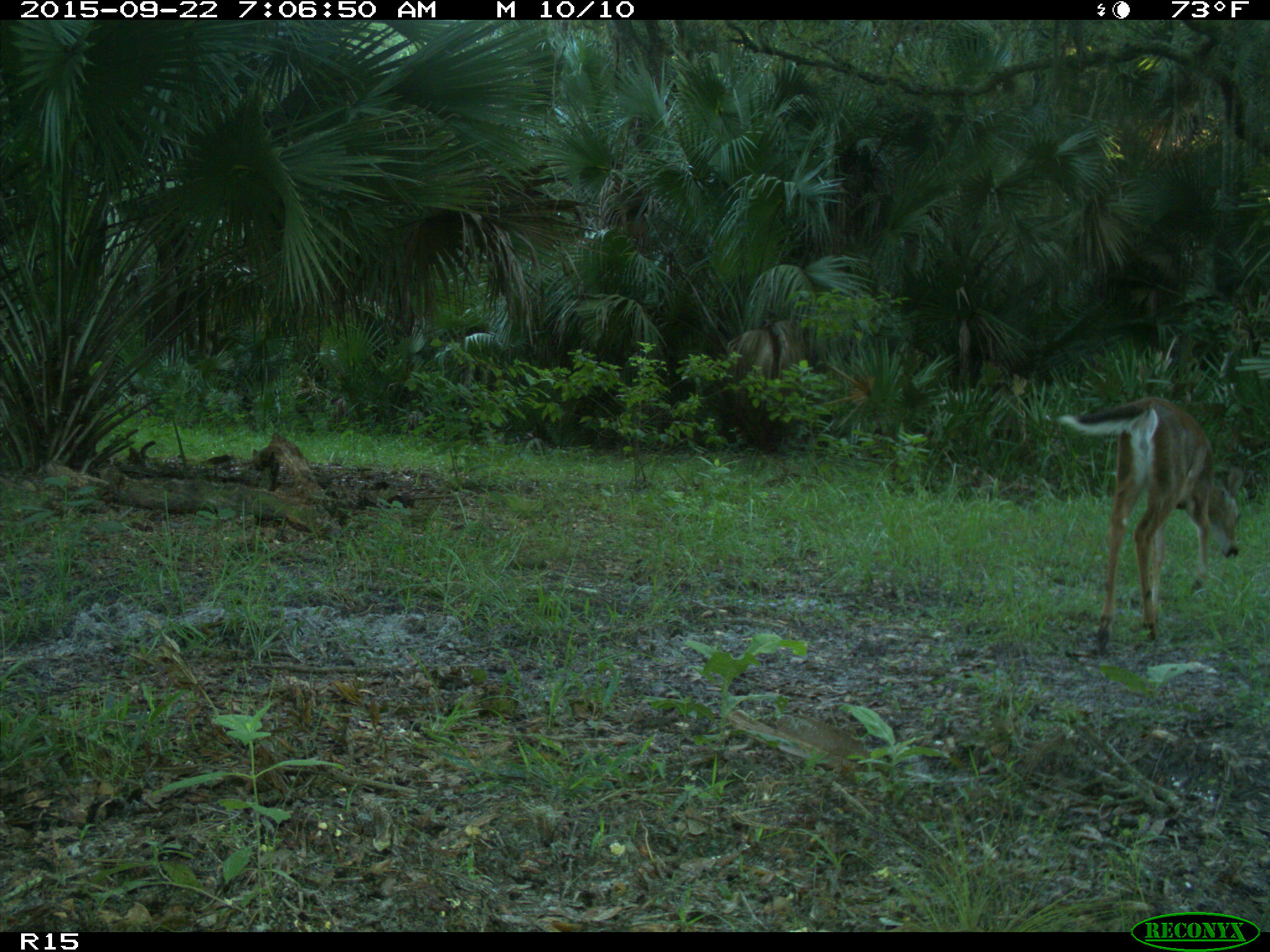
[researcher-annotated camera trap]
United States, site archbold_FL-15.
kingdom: Animalia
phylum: Chordata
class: Mammalia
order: Artiodactyla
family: Cervidae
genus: Odocoileus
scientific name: Odocoileus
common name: deer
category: unidentified deer